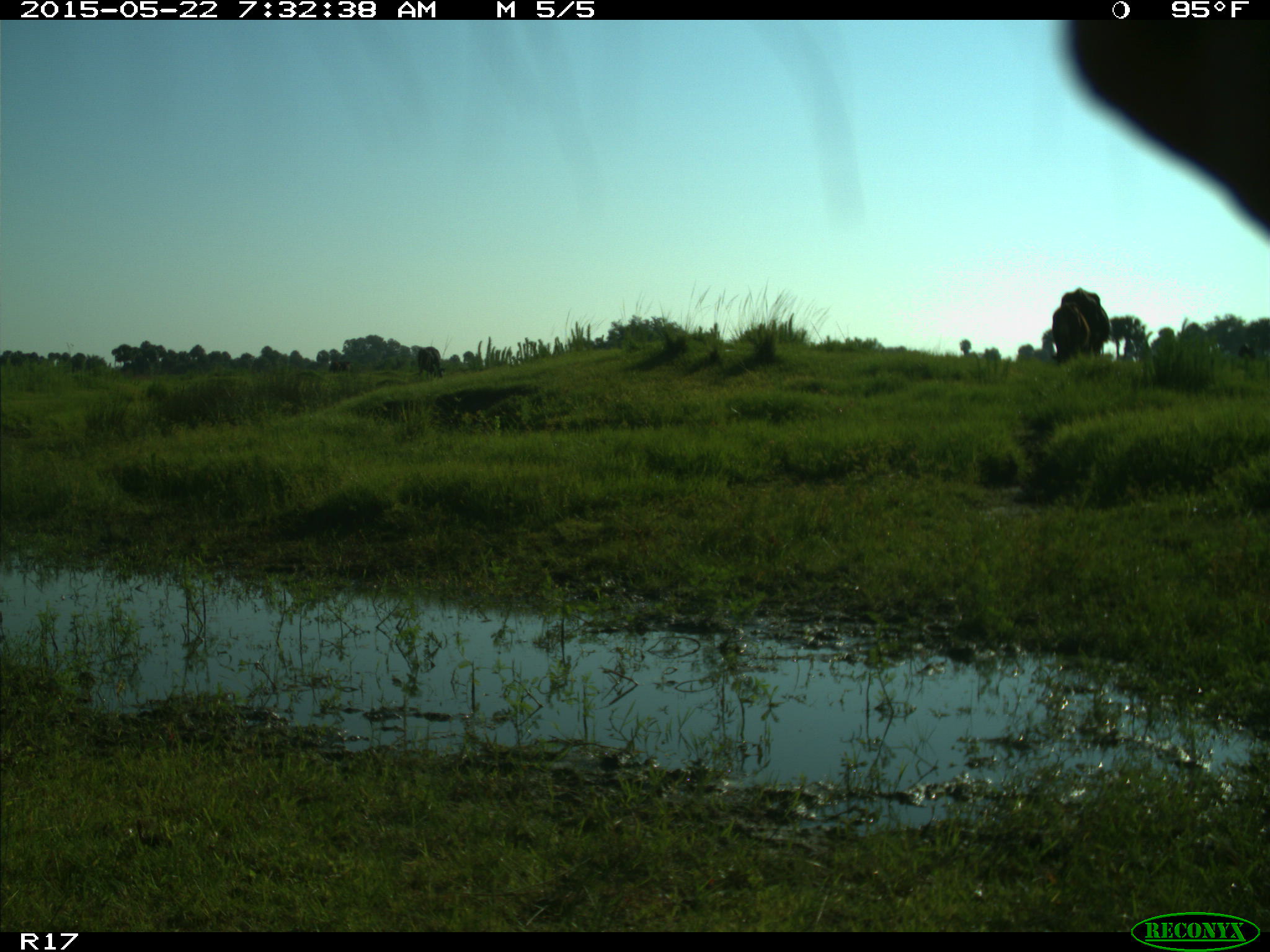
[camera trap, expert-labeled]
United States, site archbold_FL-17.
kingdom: Animalia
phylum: Chordata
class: Mammalia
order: Artiodactyla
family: Bovidae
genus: Bos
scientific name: Bos taurus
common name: domestic cow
Bos taurus (domestic cow).